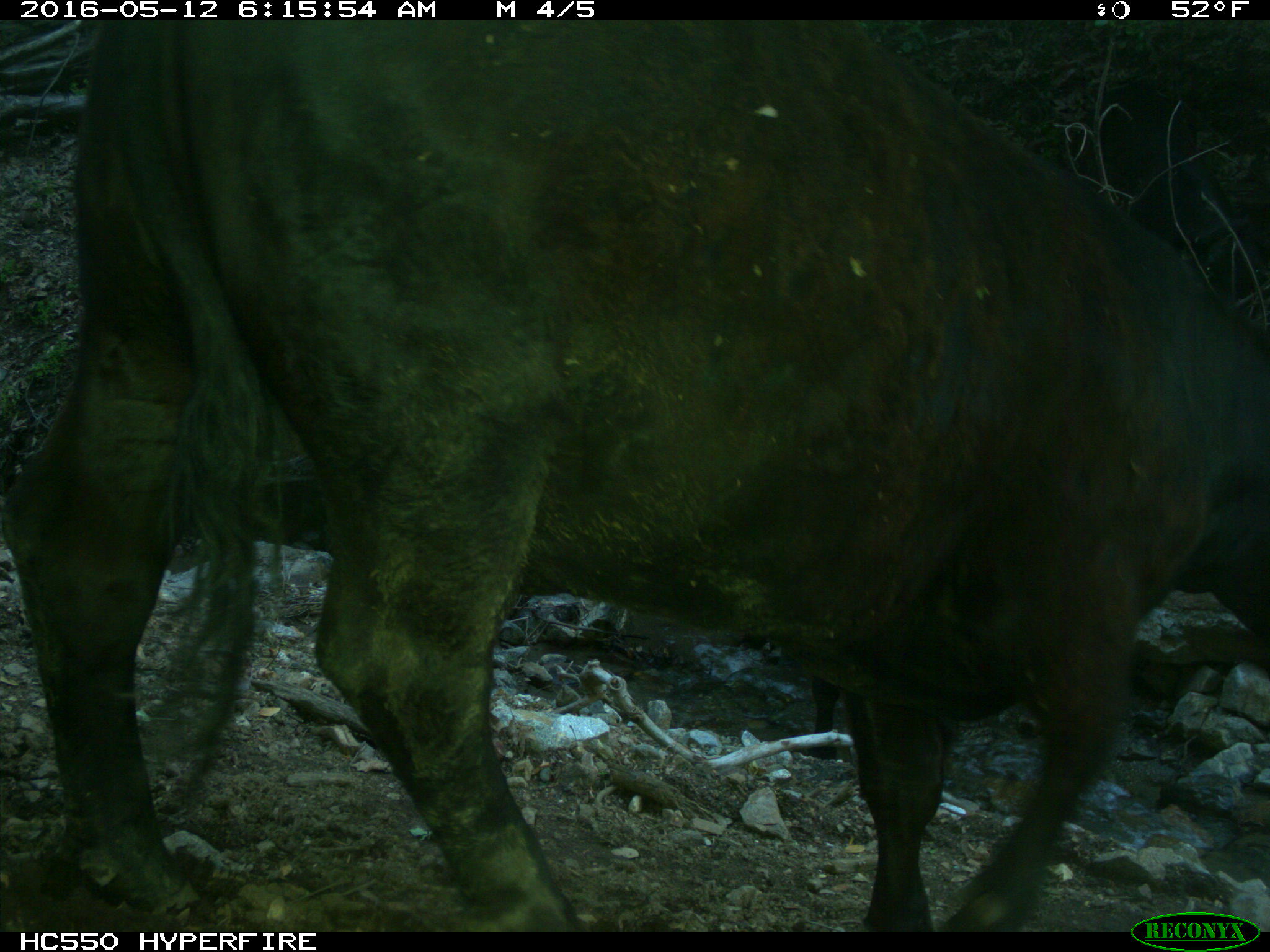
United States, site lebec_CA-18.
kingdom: Animalia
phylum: Chordata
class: Mammalia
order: Artiodactyla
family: Bovidae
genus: Bos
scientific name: Bos taurus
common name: domestic cow